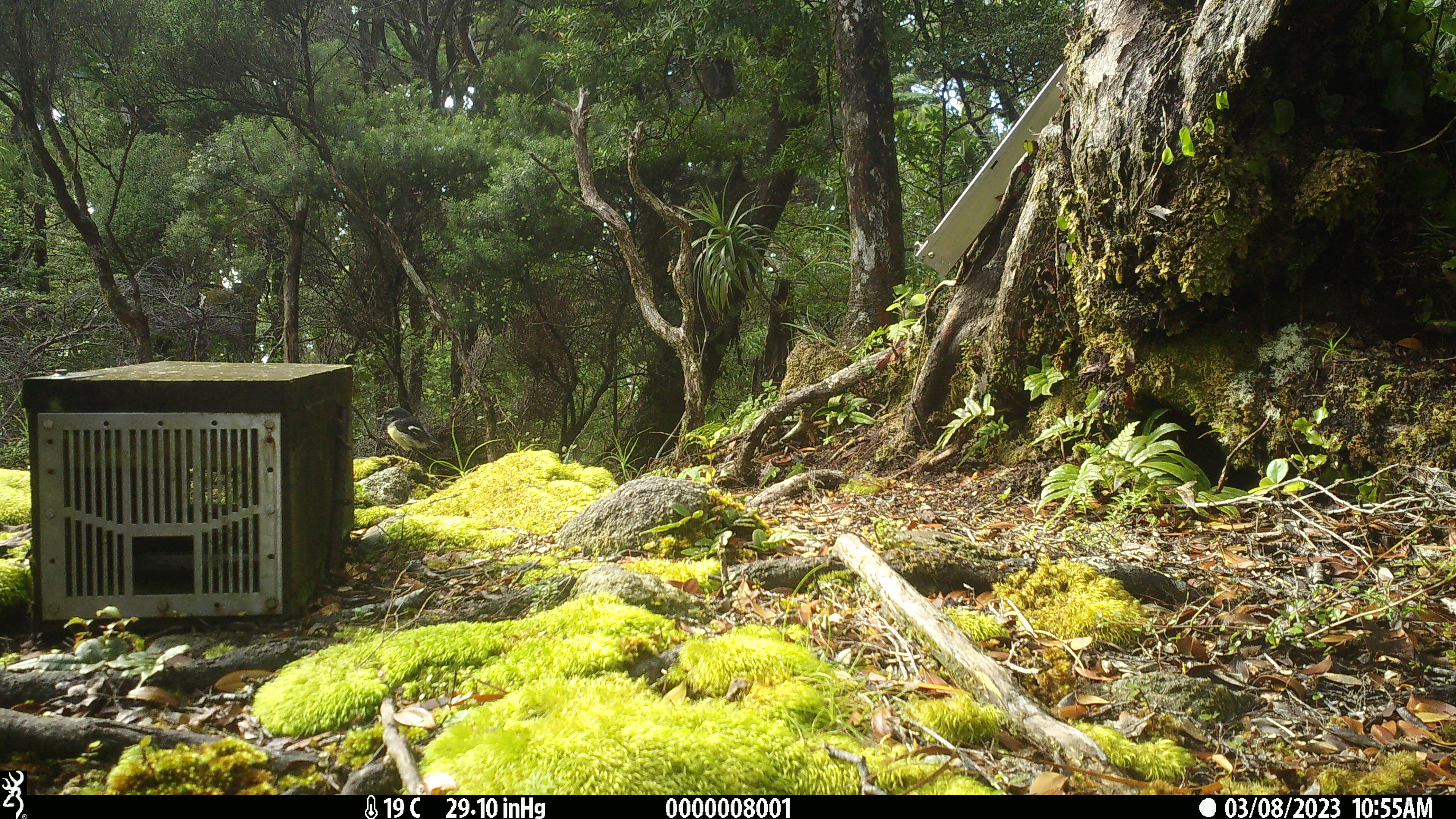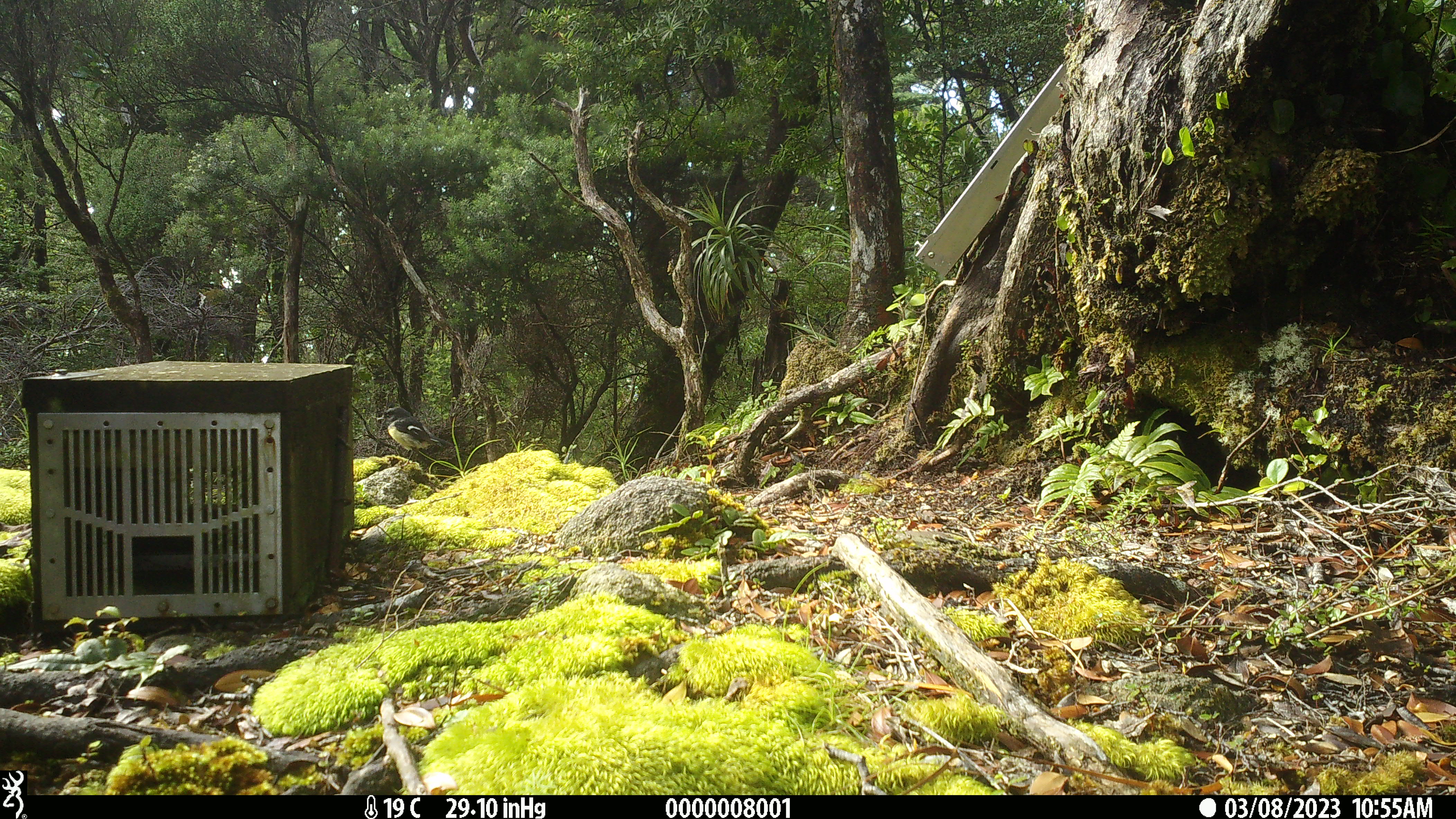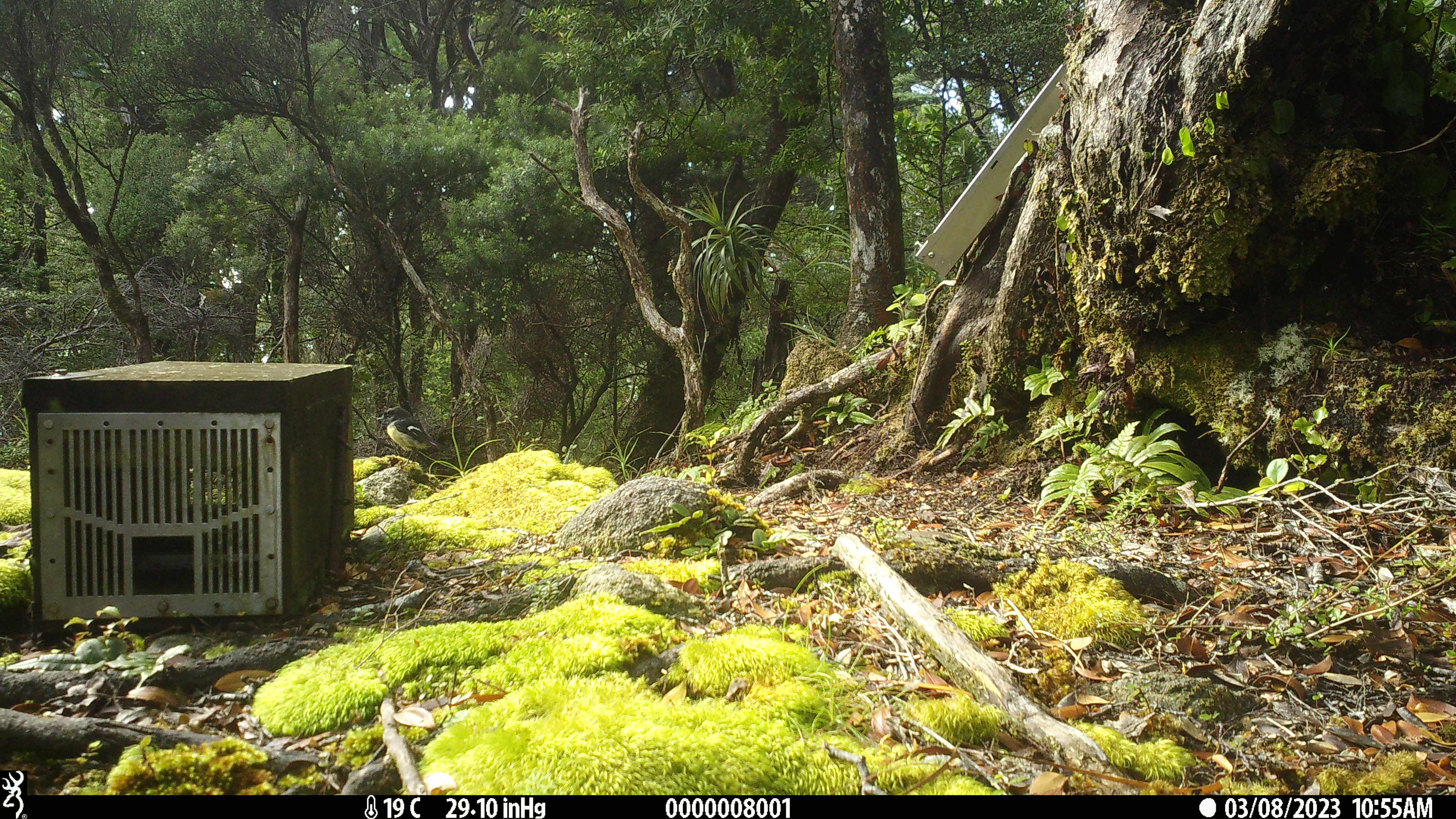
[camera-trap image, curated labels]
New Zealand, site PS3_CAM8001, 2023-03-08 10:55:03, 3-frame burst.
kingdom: Animalia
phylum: Chordata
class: Aves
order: Passeriformes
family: Petroicidae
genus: Petroica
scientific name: Petroica macrocephala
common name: tomtit